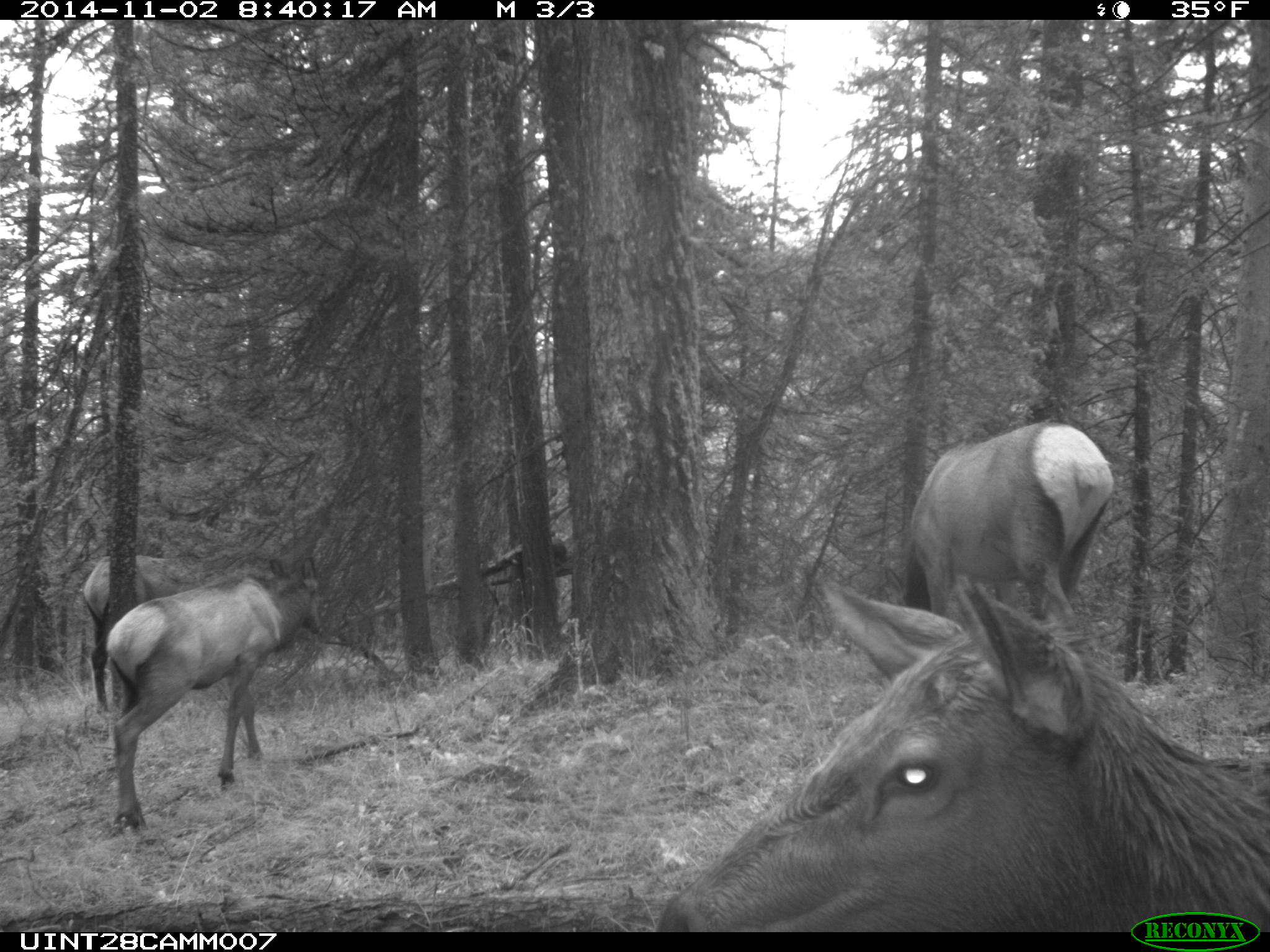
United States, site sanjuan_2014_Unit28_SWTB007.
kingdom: Animalia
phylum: Chordata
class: Mammalia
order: Artiodactyla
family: Cervidae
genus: Cervus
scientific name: Cervus elaphus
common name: red deer